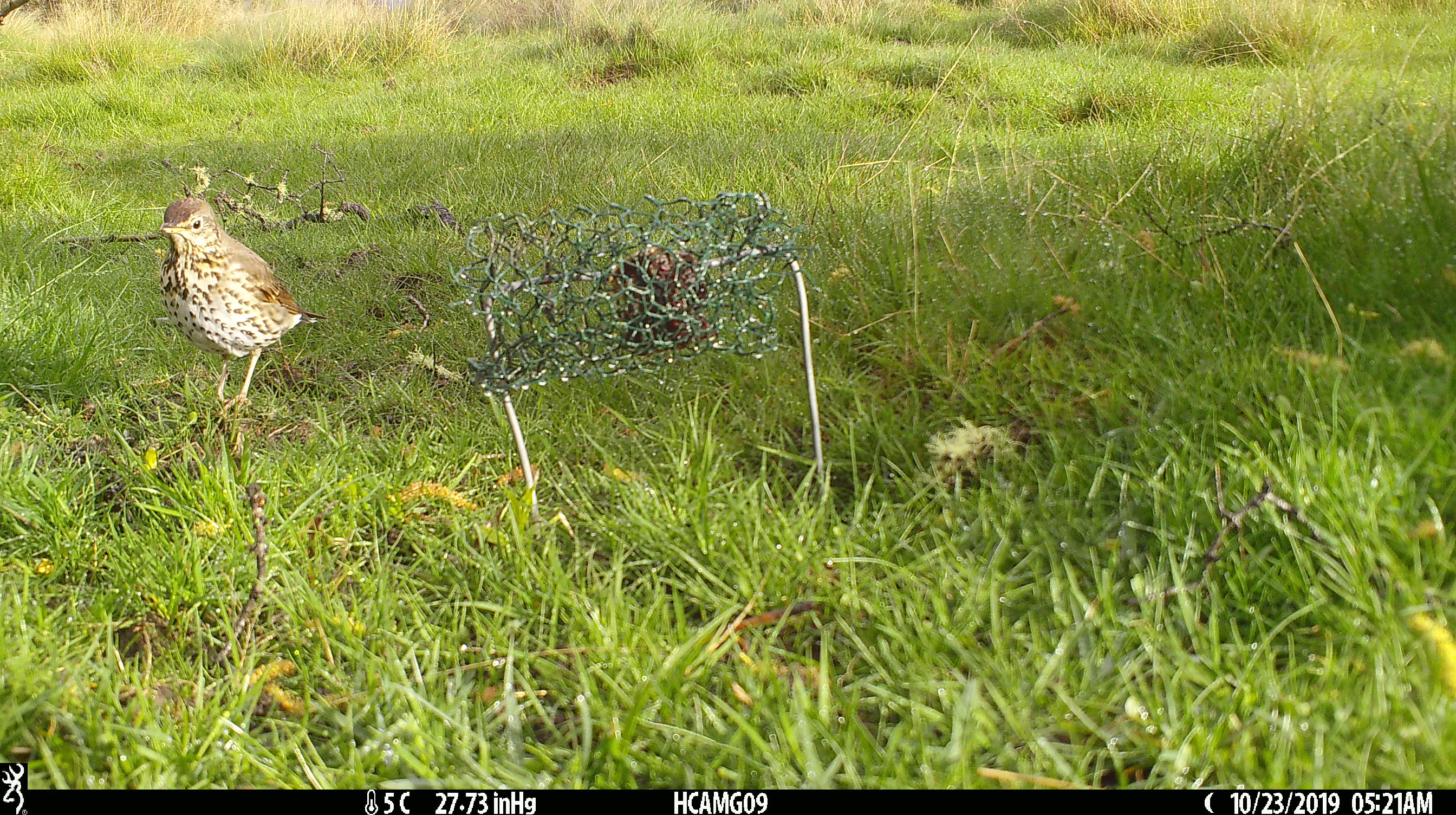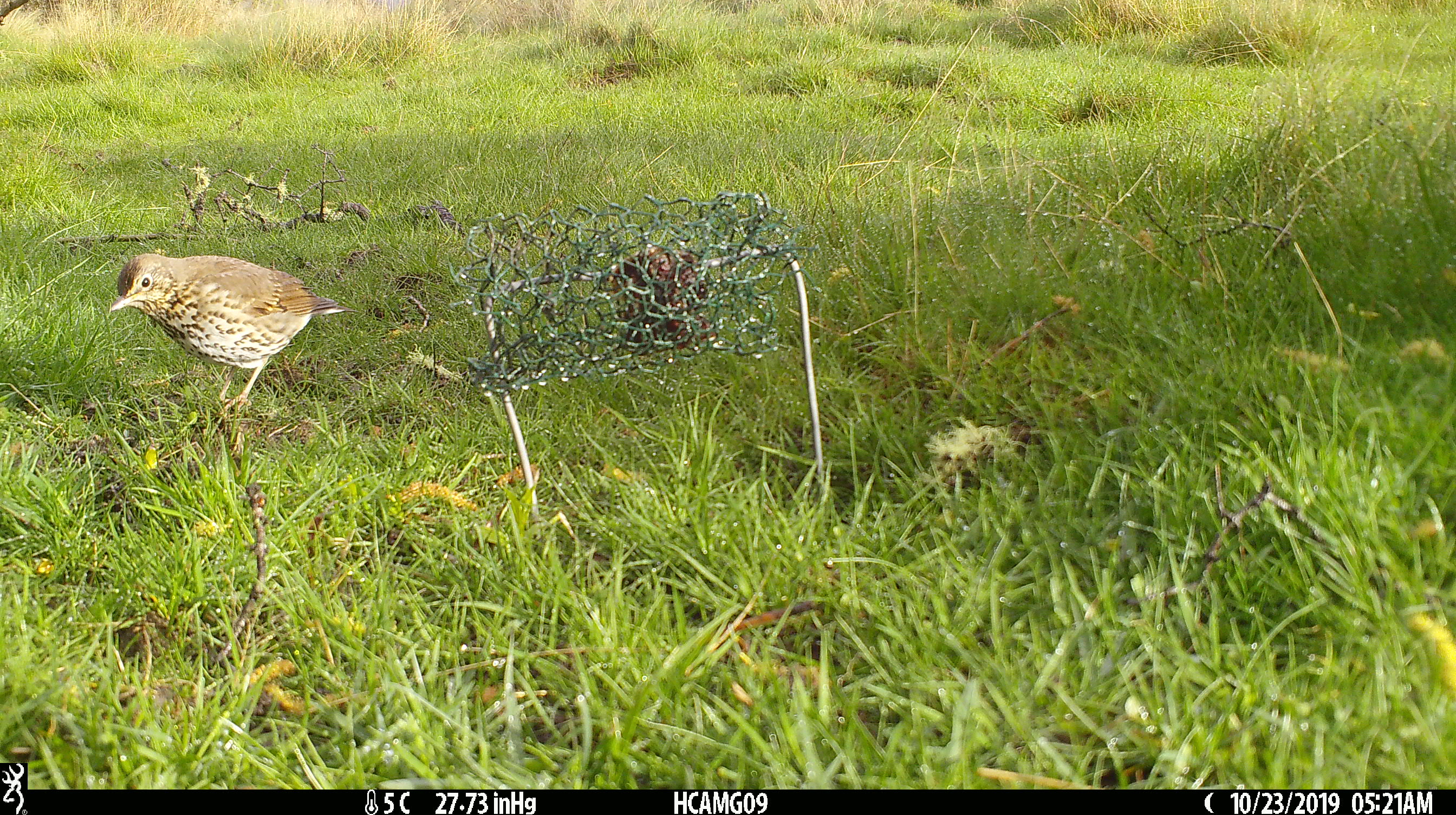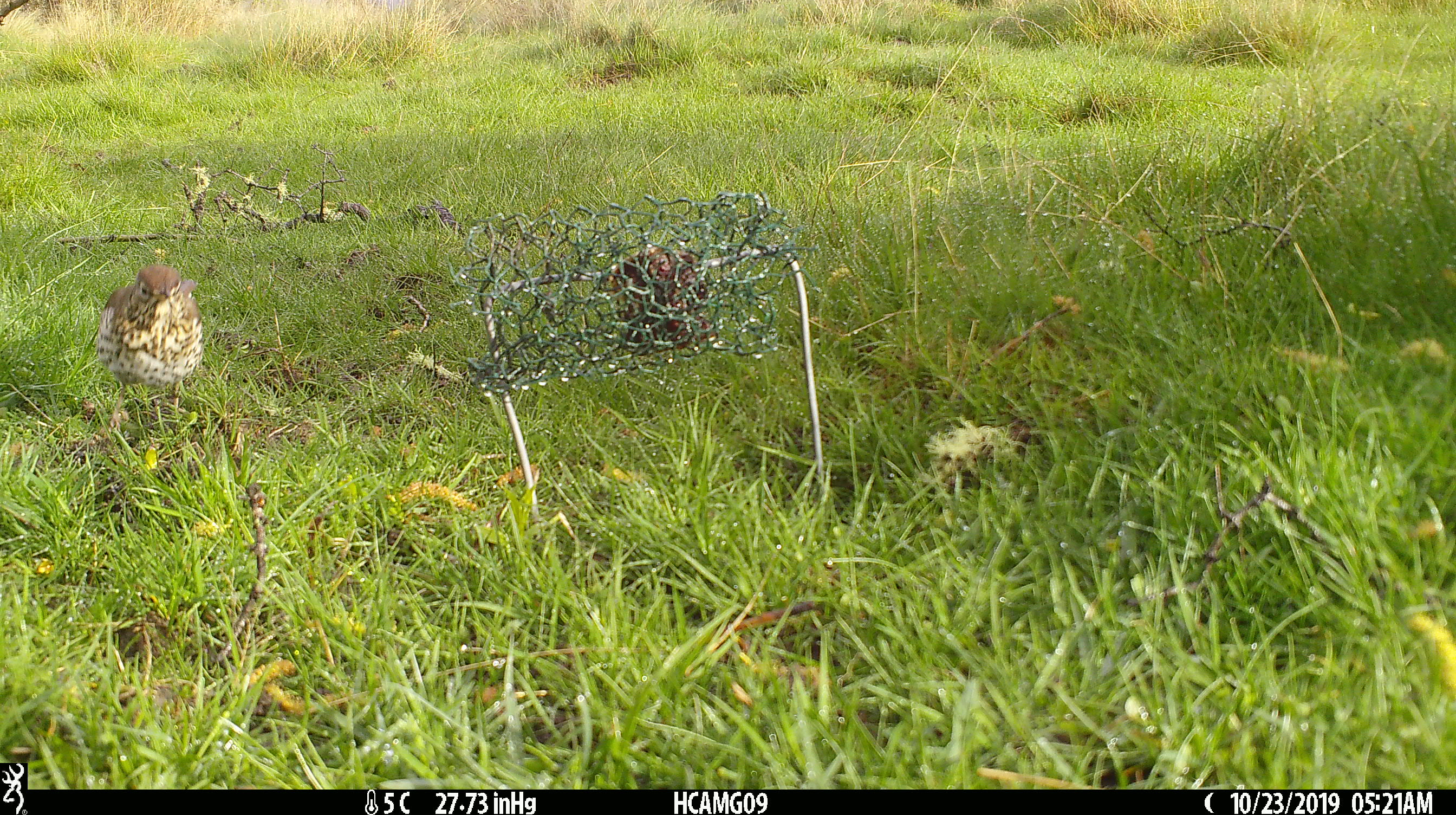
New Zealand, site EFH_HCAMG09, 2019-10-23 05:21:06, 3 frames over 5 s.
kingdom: Animalia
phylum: Chordata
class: Aves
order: Passeriformes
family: Turdidae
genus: Turdus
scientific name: Turdus philomelos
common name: song thrush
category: thrush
Thrush (song thrush) (Turdus philomelos).